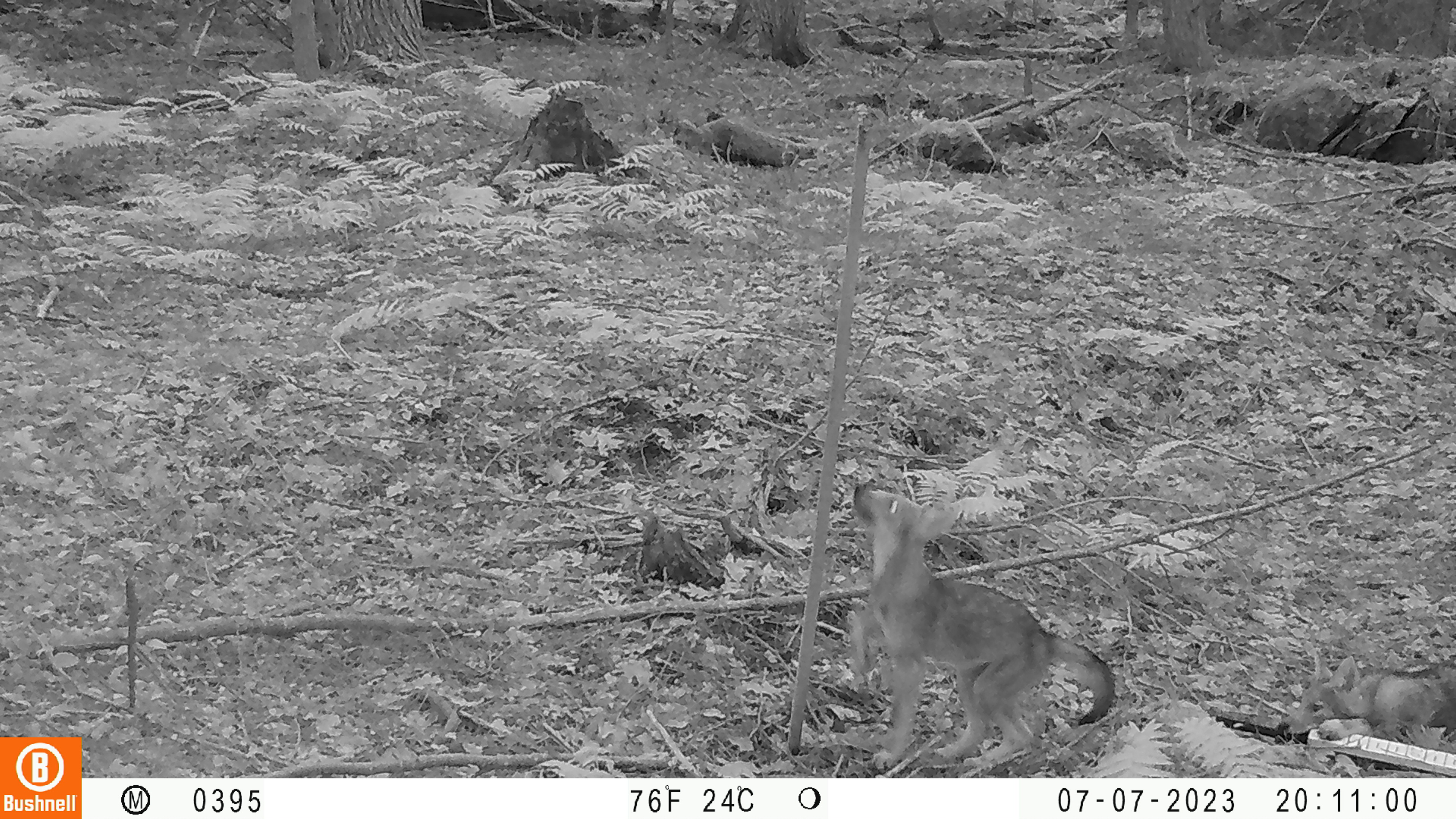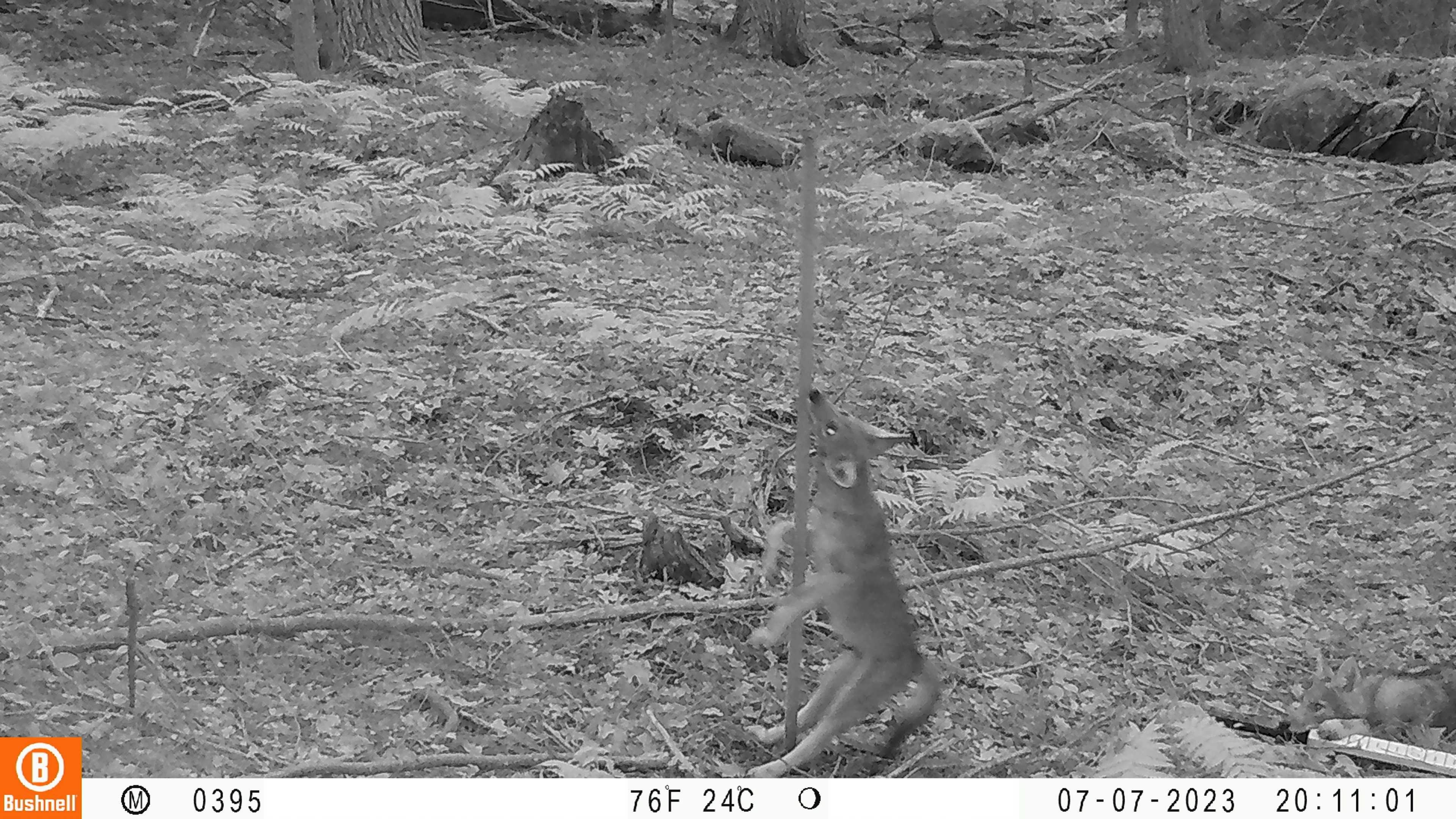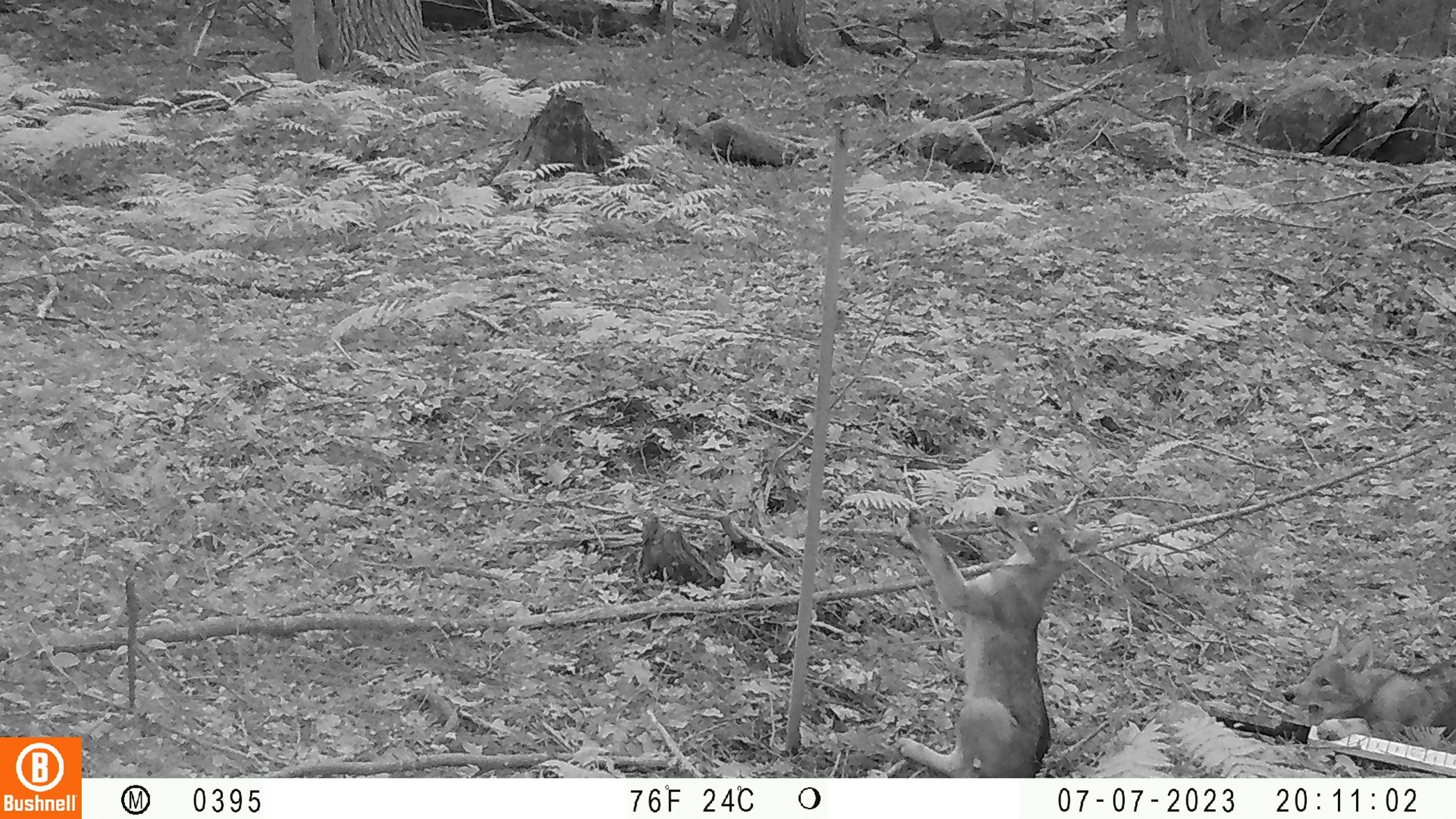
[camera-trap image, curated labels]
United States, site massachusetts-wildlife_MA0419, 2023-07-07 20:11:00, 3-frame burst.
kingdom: Animalia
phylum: Chordata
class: Mammalia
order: Carnivora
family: Canidae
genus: Urocyon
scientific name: Urocyon cinereoargenteus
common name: gray fox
Gray fox (Urocyon cinereoargenteus).